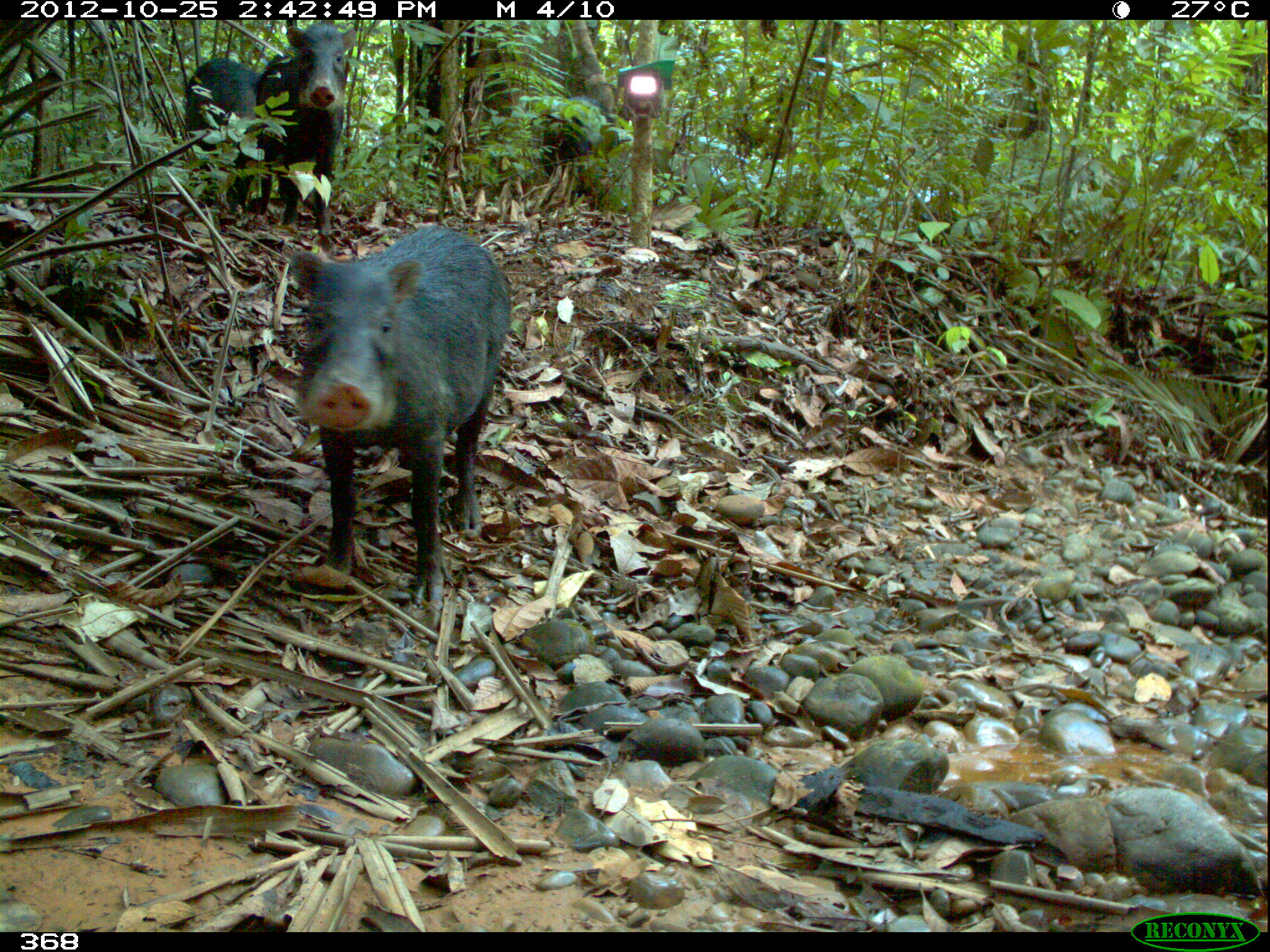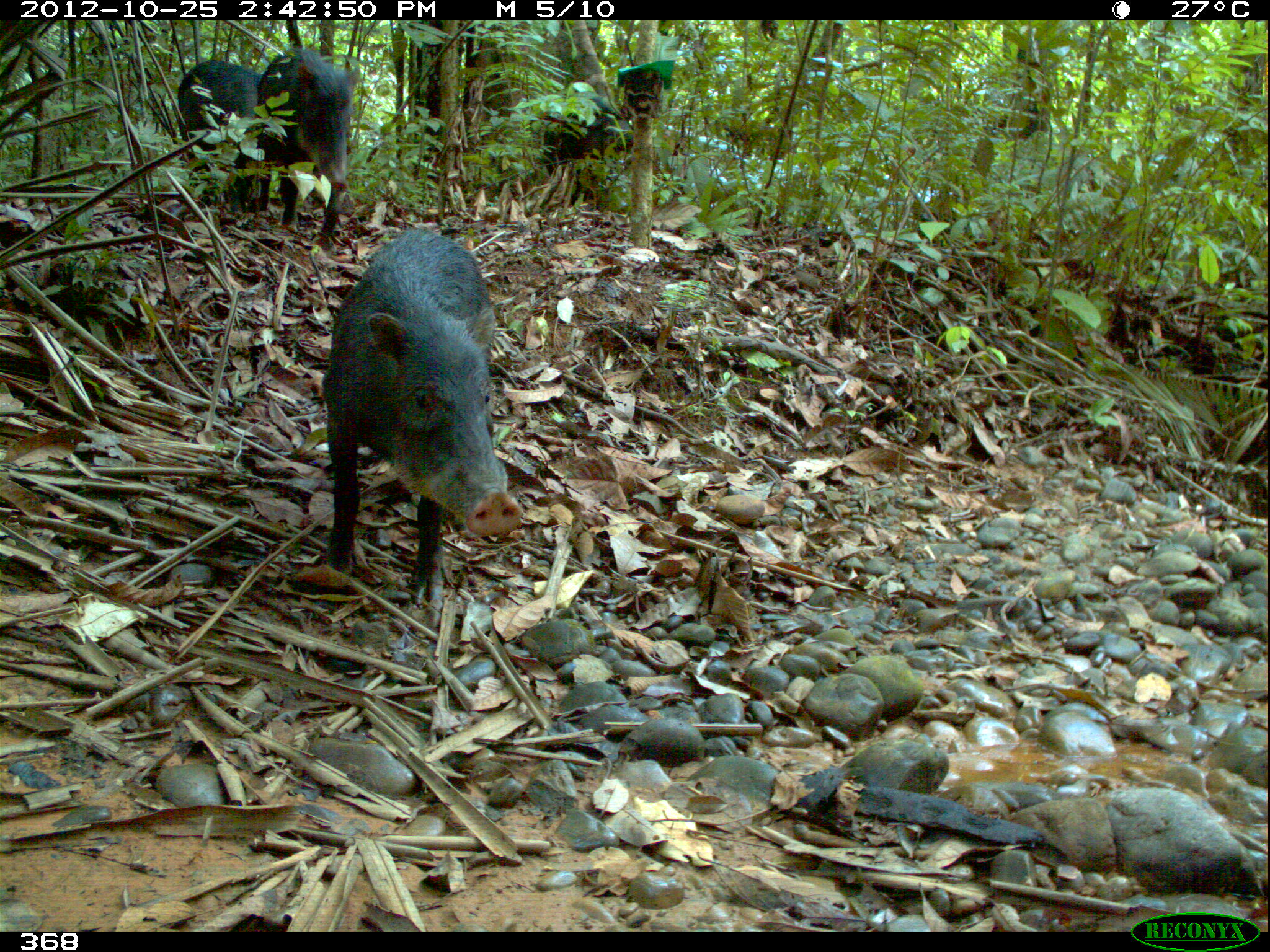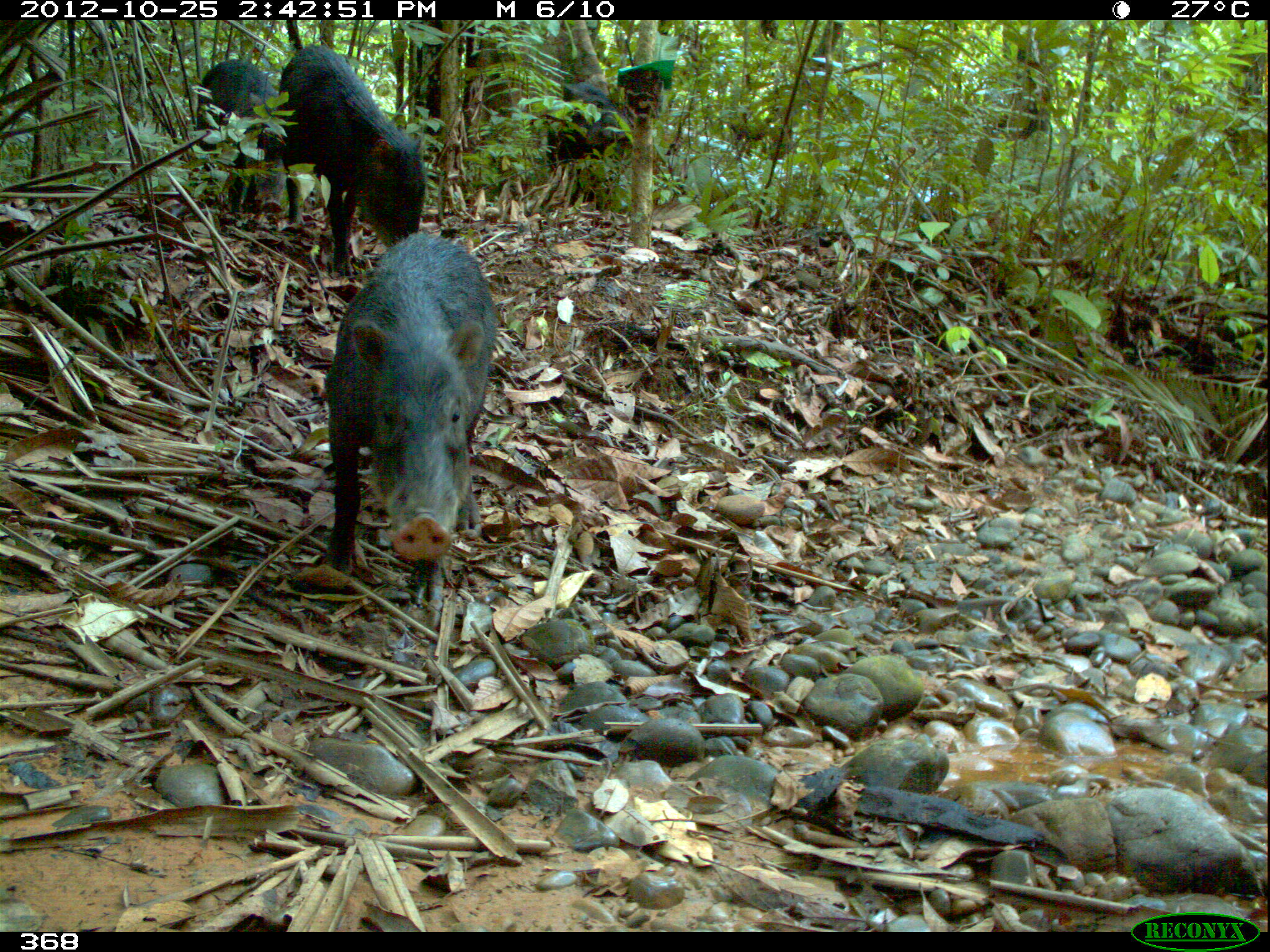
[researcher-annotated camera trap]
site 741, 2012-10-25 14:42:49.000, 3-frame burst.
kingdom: Animalia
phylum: Chordata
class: Mammalia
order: Artiodactyla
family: Tayassuidae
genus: Tayassu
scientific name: Tayassu pecari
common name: white-lipped peccary